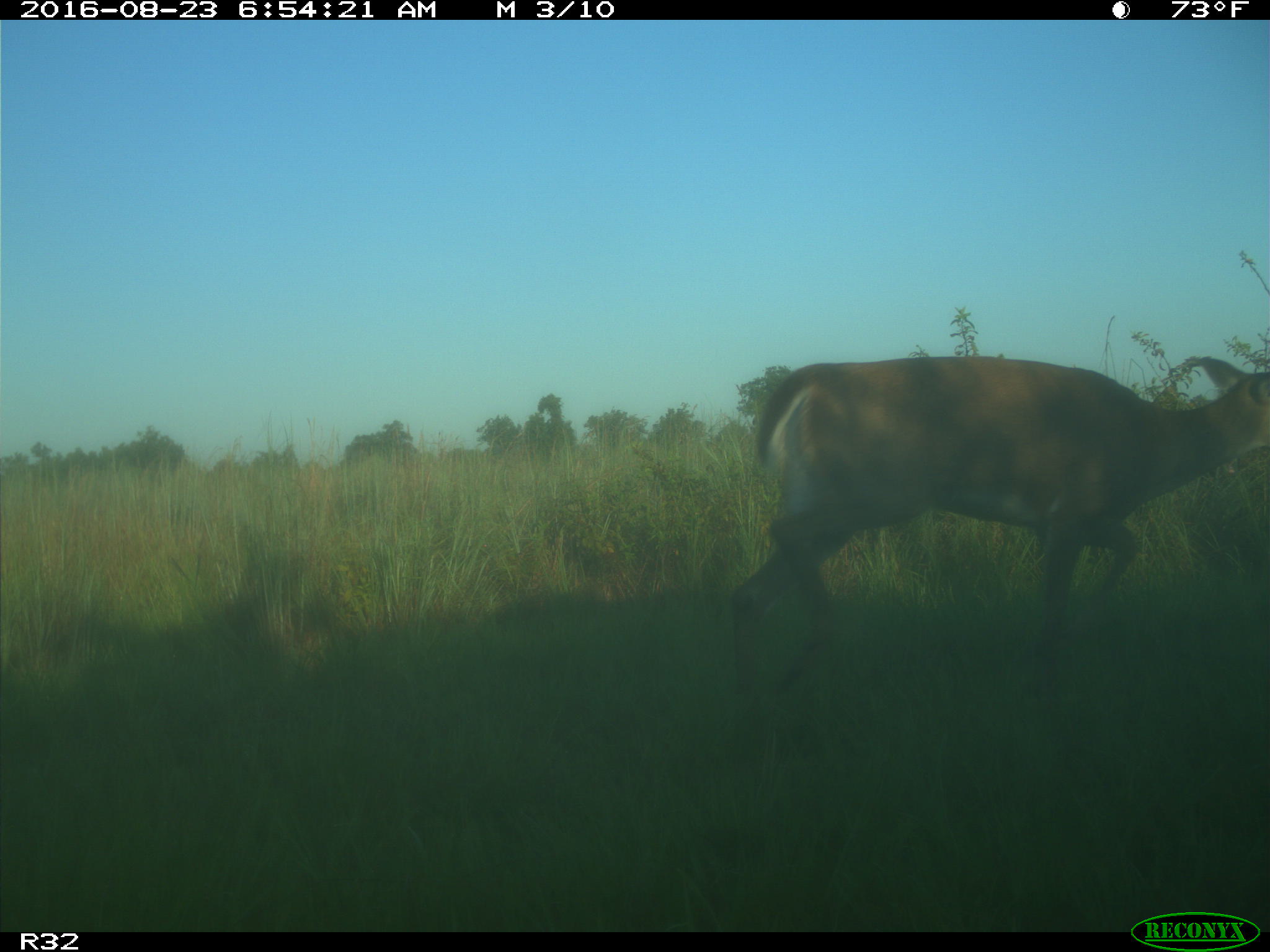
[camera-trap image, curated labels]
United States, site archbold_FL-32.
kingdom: Animalia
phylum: Chordata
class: Mammalia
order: Artiodactyla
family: Cervidae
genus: Odocoileus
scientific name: Odocoileus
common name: deer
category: unidentified deer